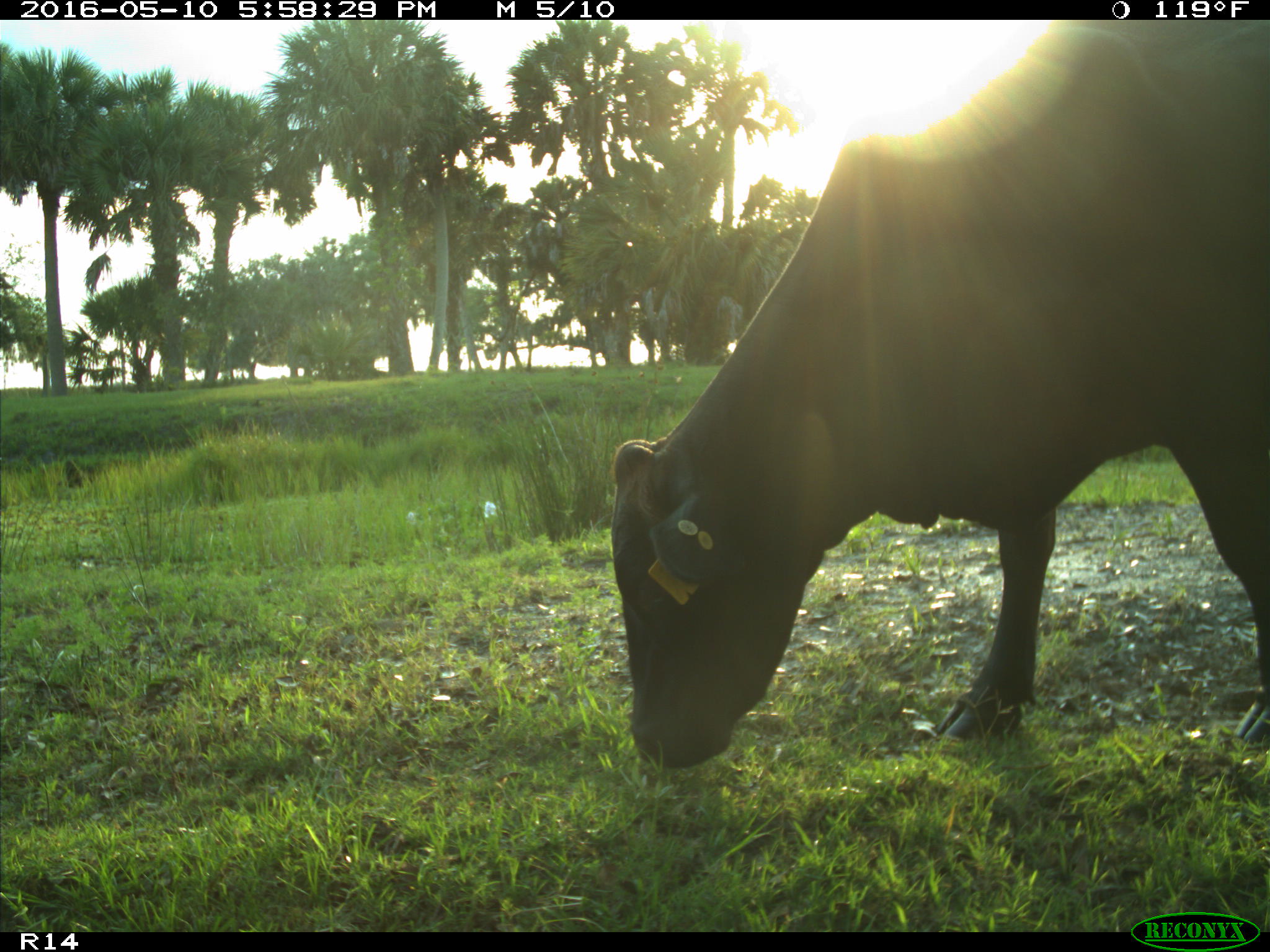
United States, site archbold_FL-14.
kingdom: Animalia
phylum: Chordata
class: Mammalia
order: Artiodactyla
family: Bovidae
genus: Bos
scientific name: Bos taurus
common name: domestic cow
Bos taurus (domestic cow).